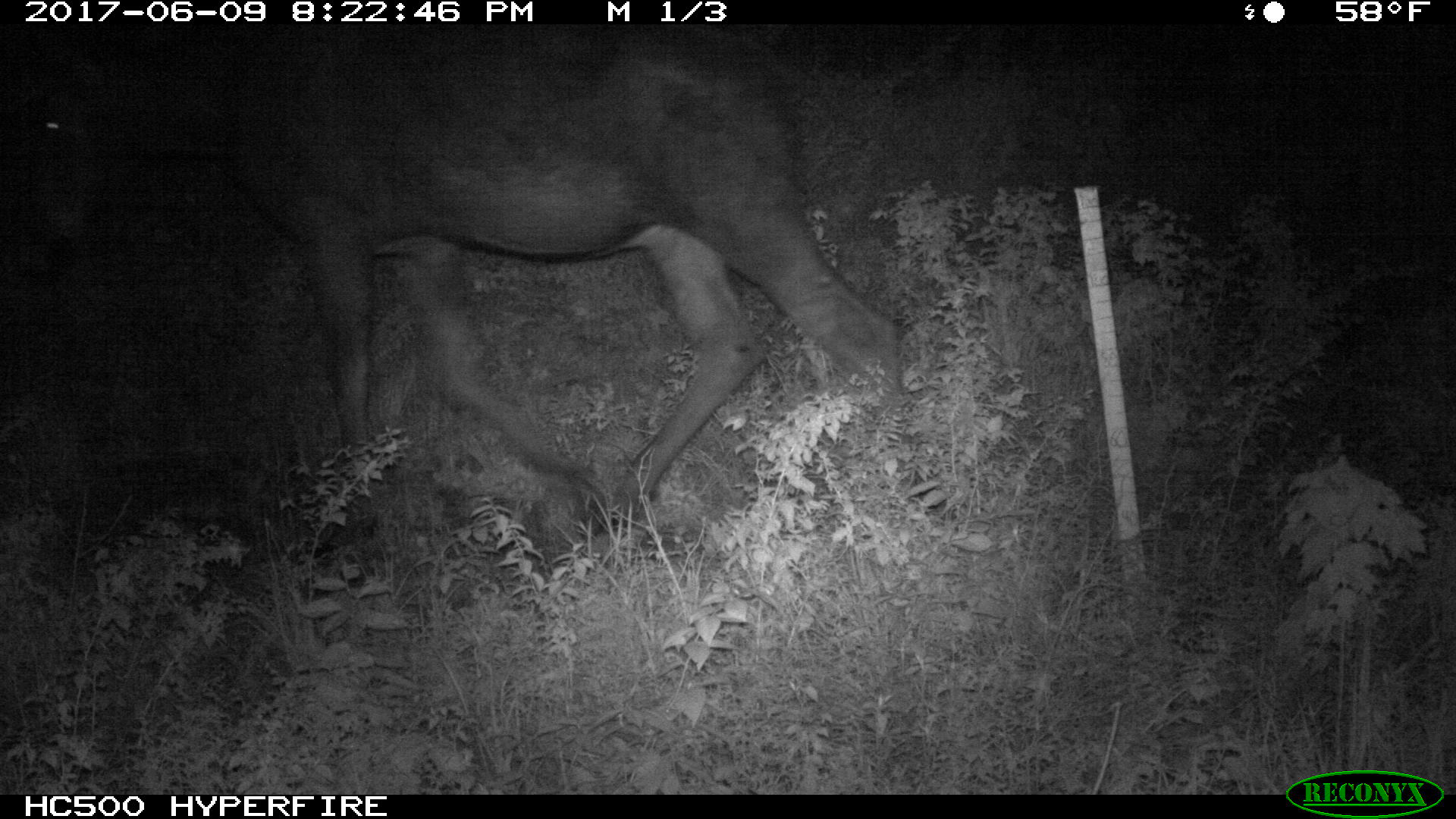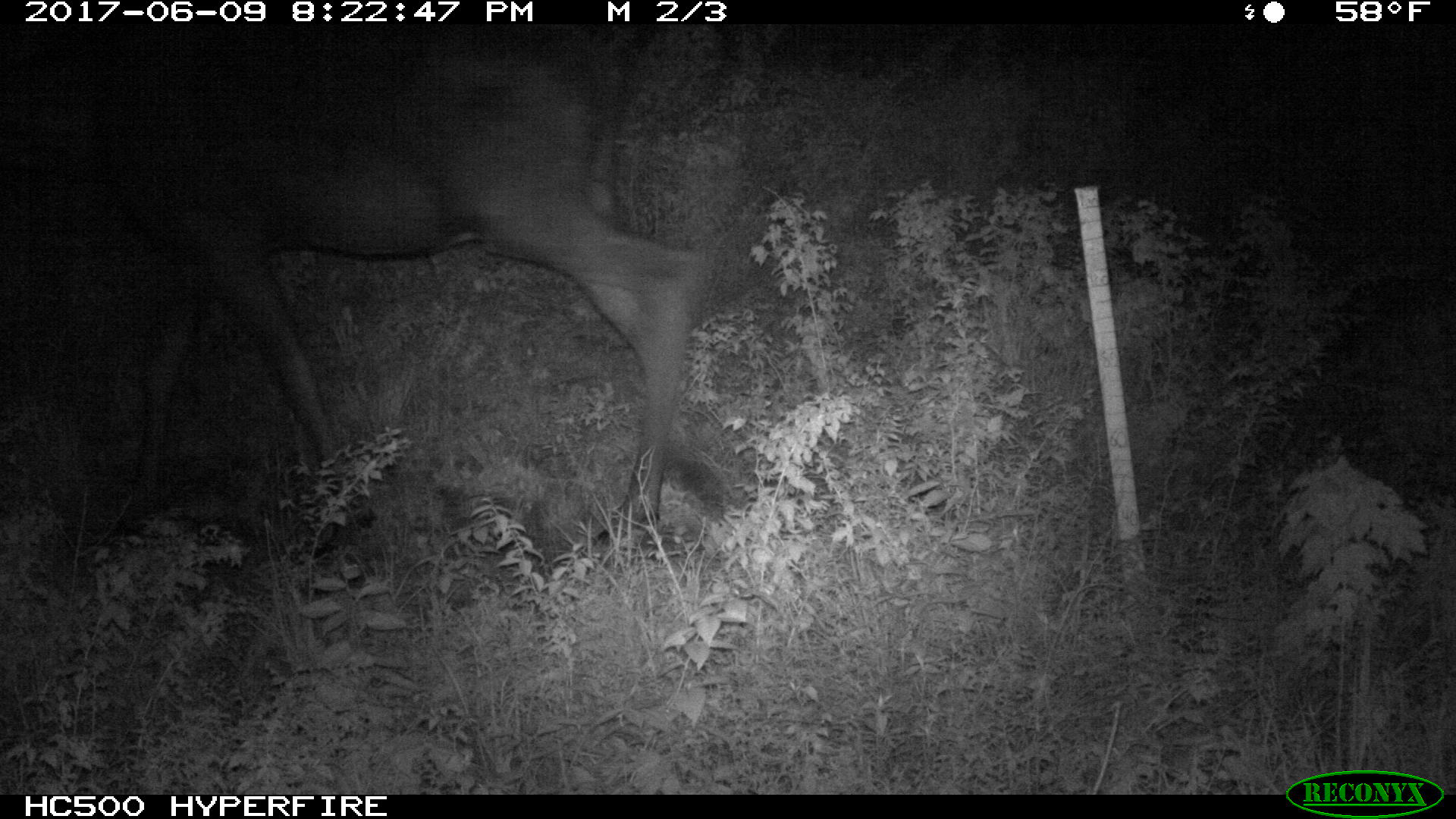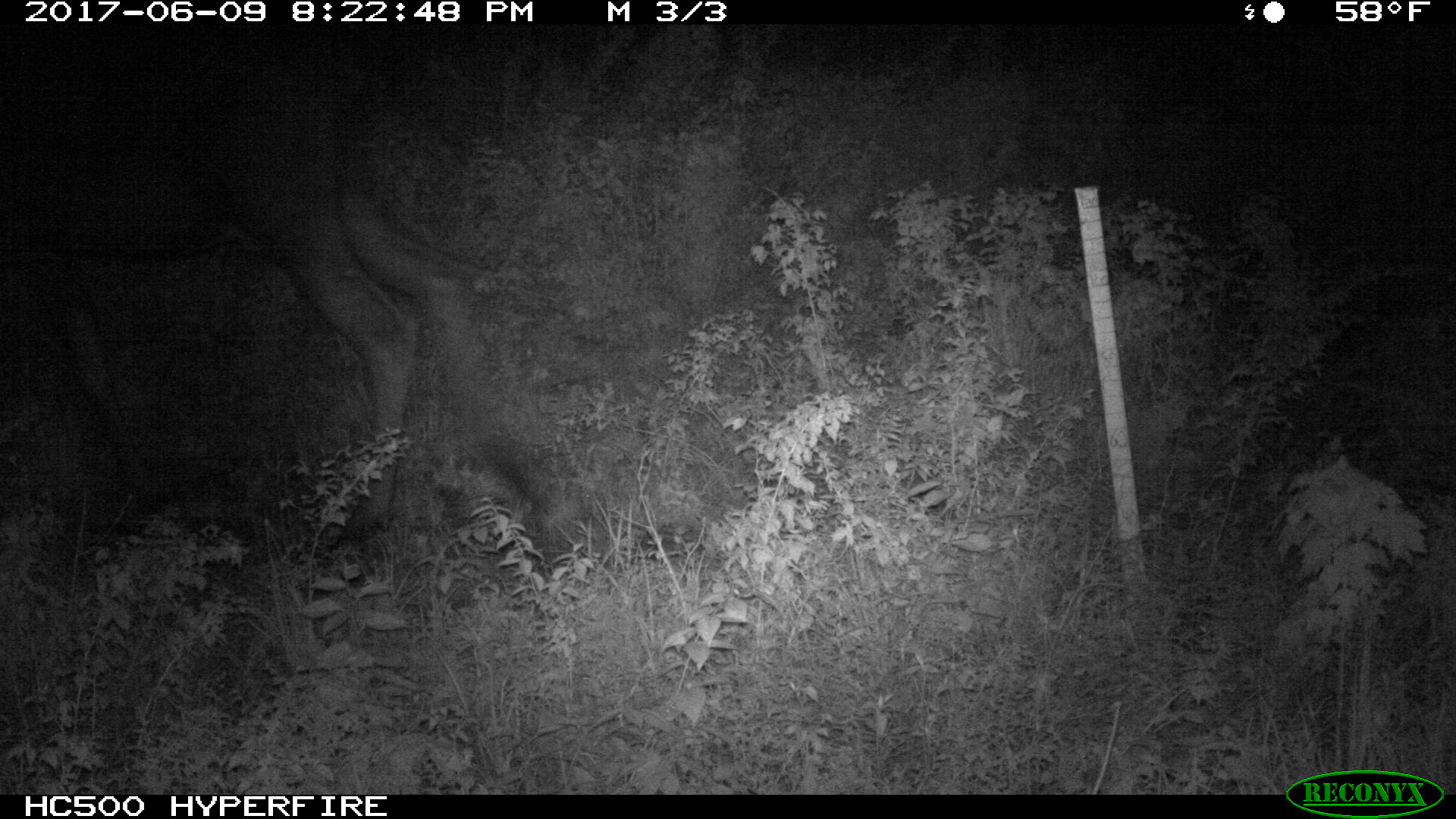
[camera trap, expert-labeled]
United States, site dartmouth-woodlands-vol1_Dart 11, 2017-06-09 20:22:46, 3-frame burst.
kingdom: Animalia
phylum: Chordata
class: Mammalia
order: Artiodactyla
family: Cervidae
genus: Alces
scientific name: Alces alces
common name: moose